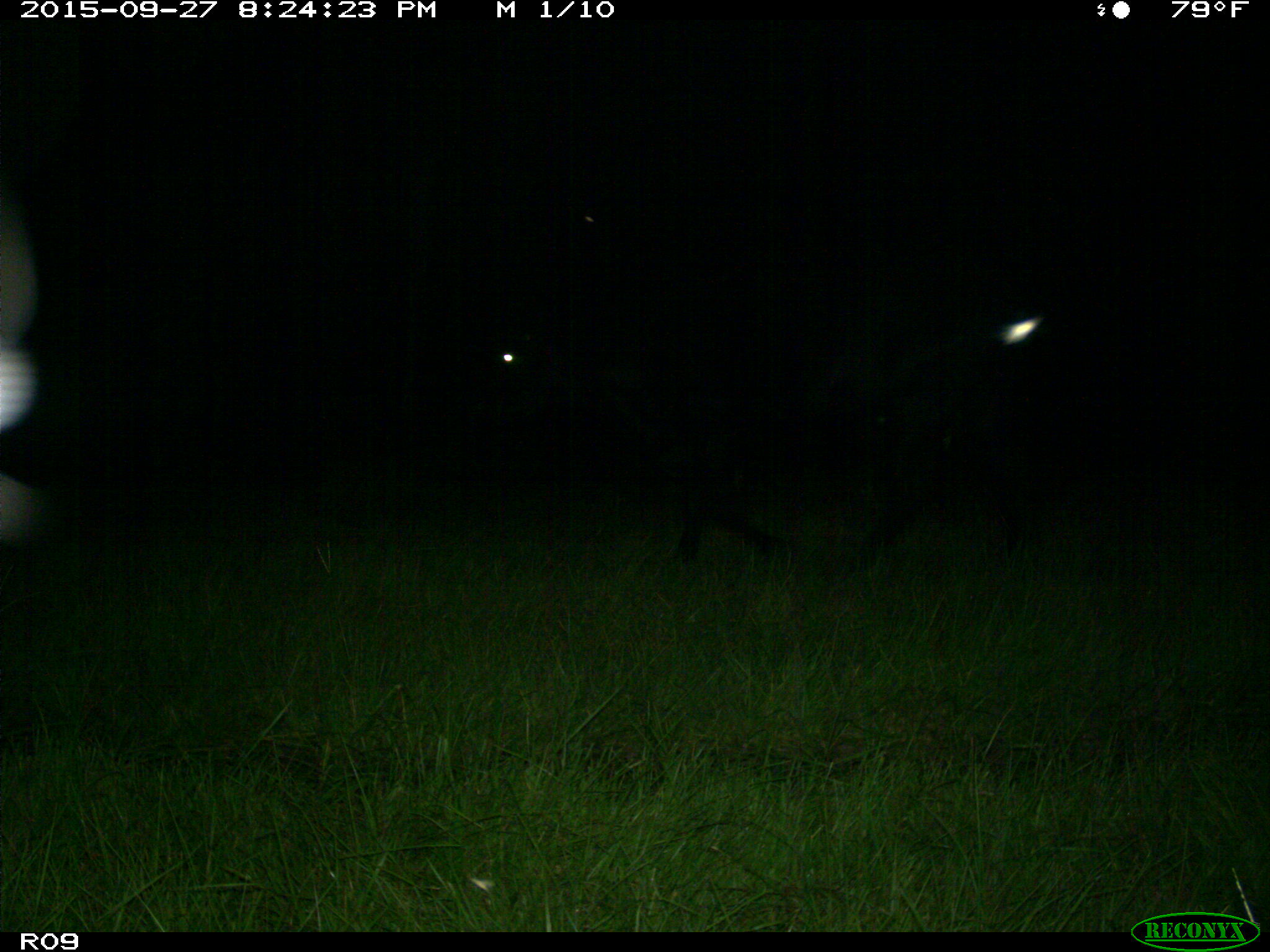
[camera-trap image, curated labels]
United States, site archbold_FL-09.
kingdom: Animalia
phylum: Chordata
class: Mammalia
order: Artiodactyla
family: Bovidae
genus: Bos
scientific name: Bos taurus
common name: domestic cow